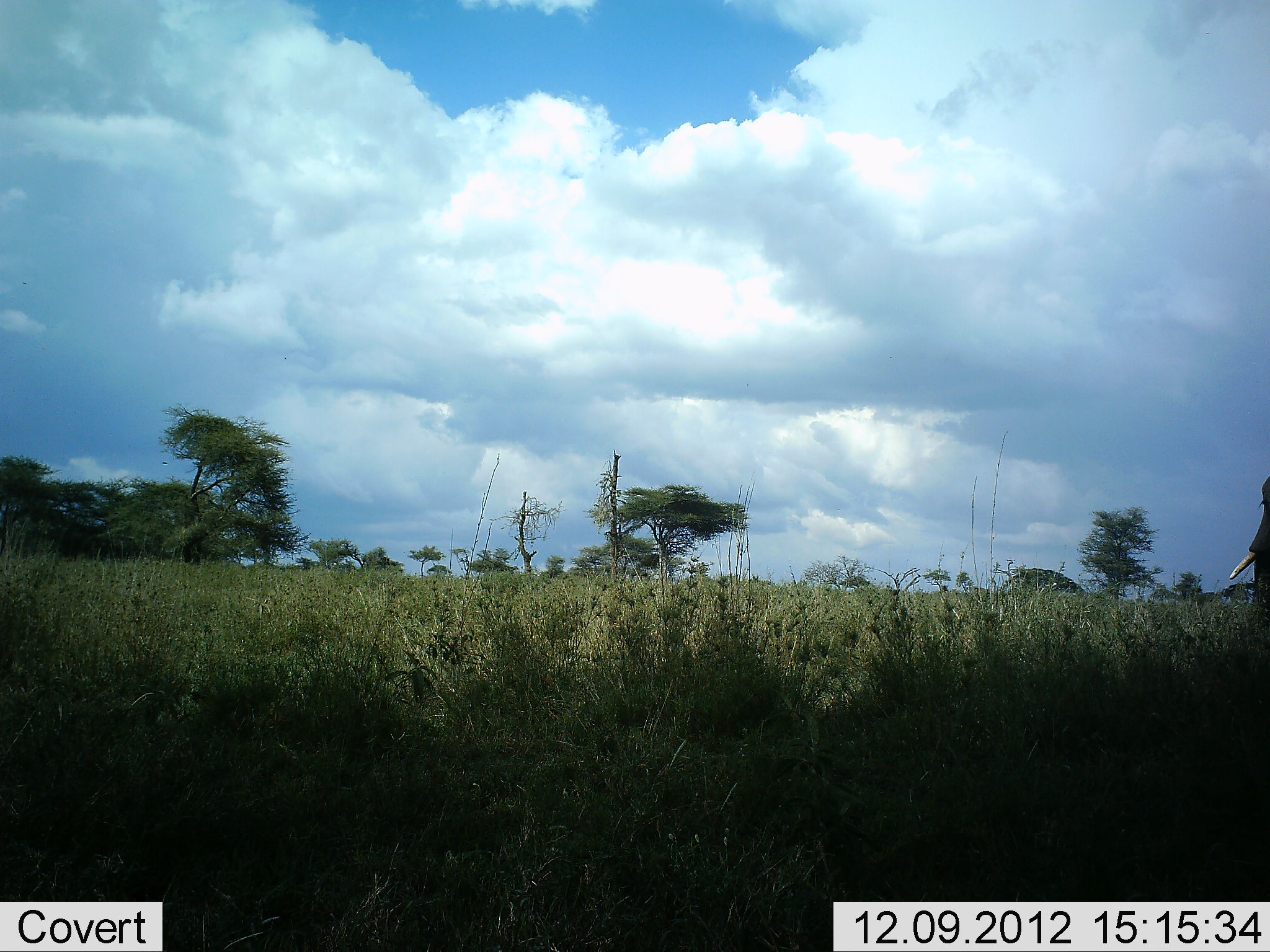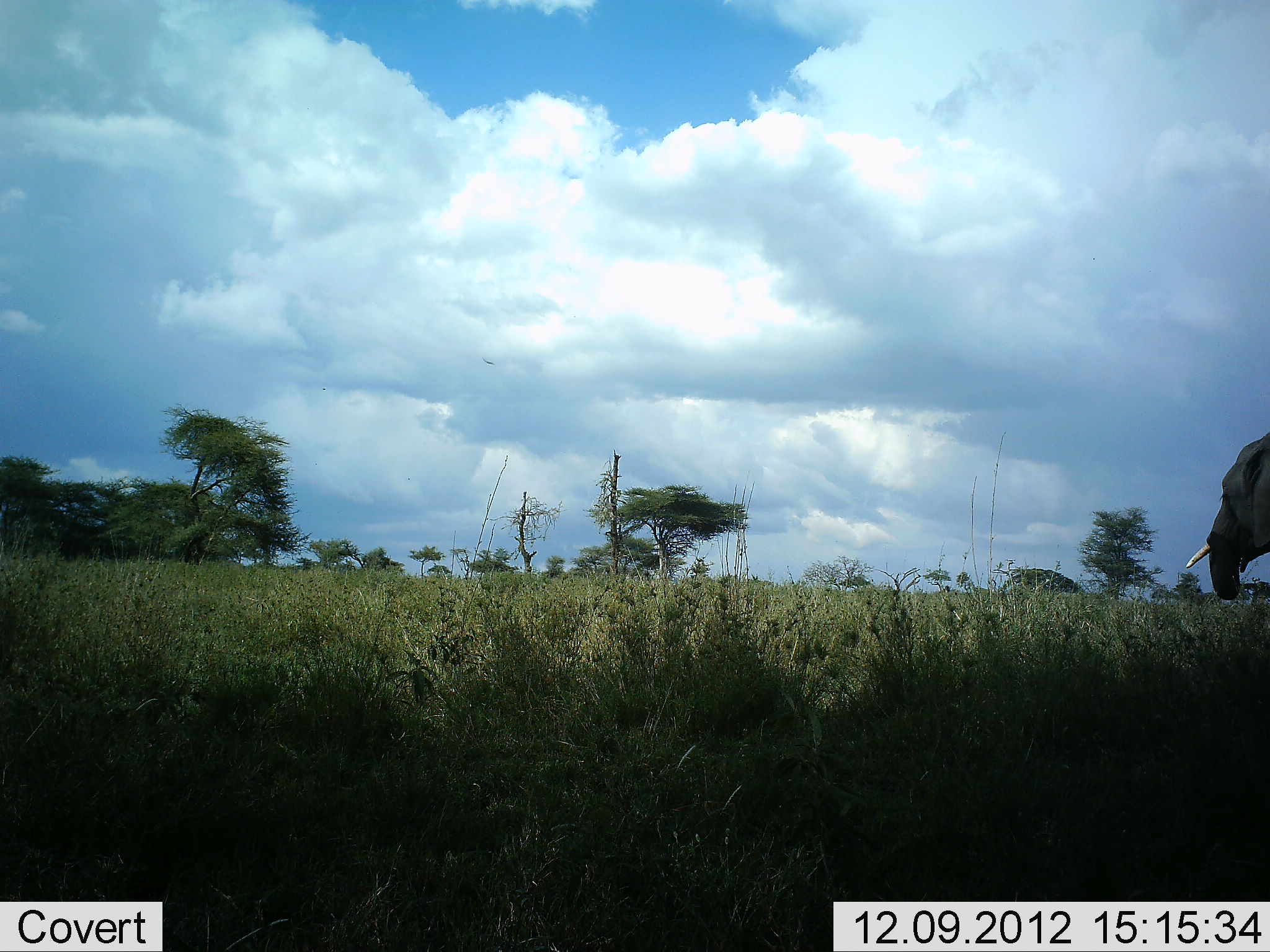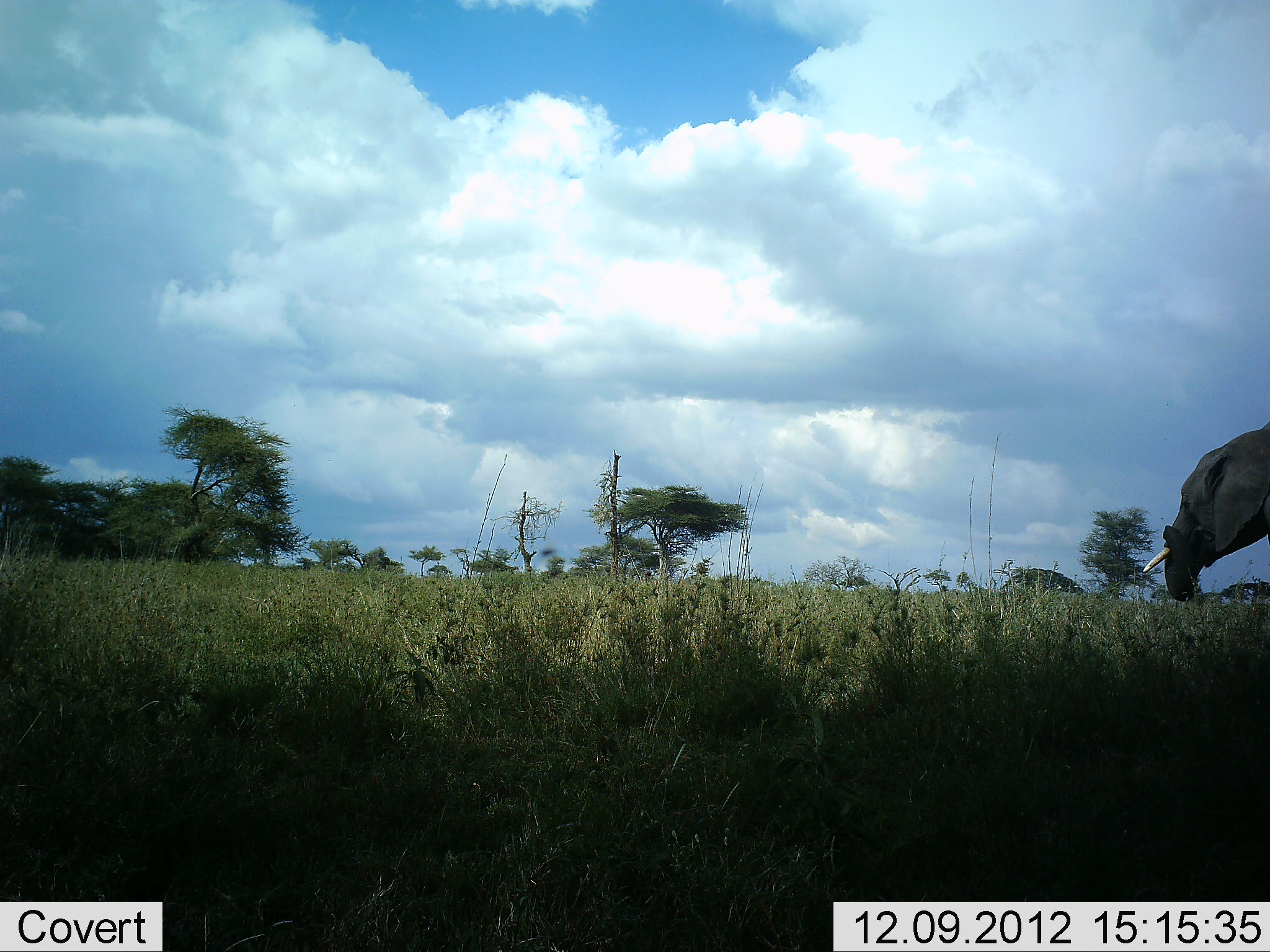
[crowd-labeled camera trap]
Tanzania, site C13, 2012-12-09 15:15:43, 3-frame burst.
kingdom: Animalia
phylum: Chordata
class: Mammalia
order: Proboscidea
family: Elephantidae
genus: Loxodonta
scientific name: Loxodonta africana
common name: african bush elephant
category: elephant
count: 1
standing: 10%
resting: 0%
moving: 90%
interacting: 10%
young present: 0%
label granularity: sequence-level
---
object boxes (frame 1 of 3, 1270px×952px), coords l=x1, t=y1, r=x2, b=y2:
animal: l=1230, t=475, r=1270, b=605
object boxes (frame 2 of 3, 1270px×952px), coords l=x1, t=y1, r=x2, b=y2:
animal: l=1186, t=431, r=1270, b=601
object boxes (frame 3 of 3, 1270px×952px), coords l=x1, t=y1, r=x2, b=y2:
animal: l=1142, t=421, r=1270, b=602